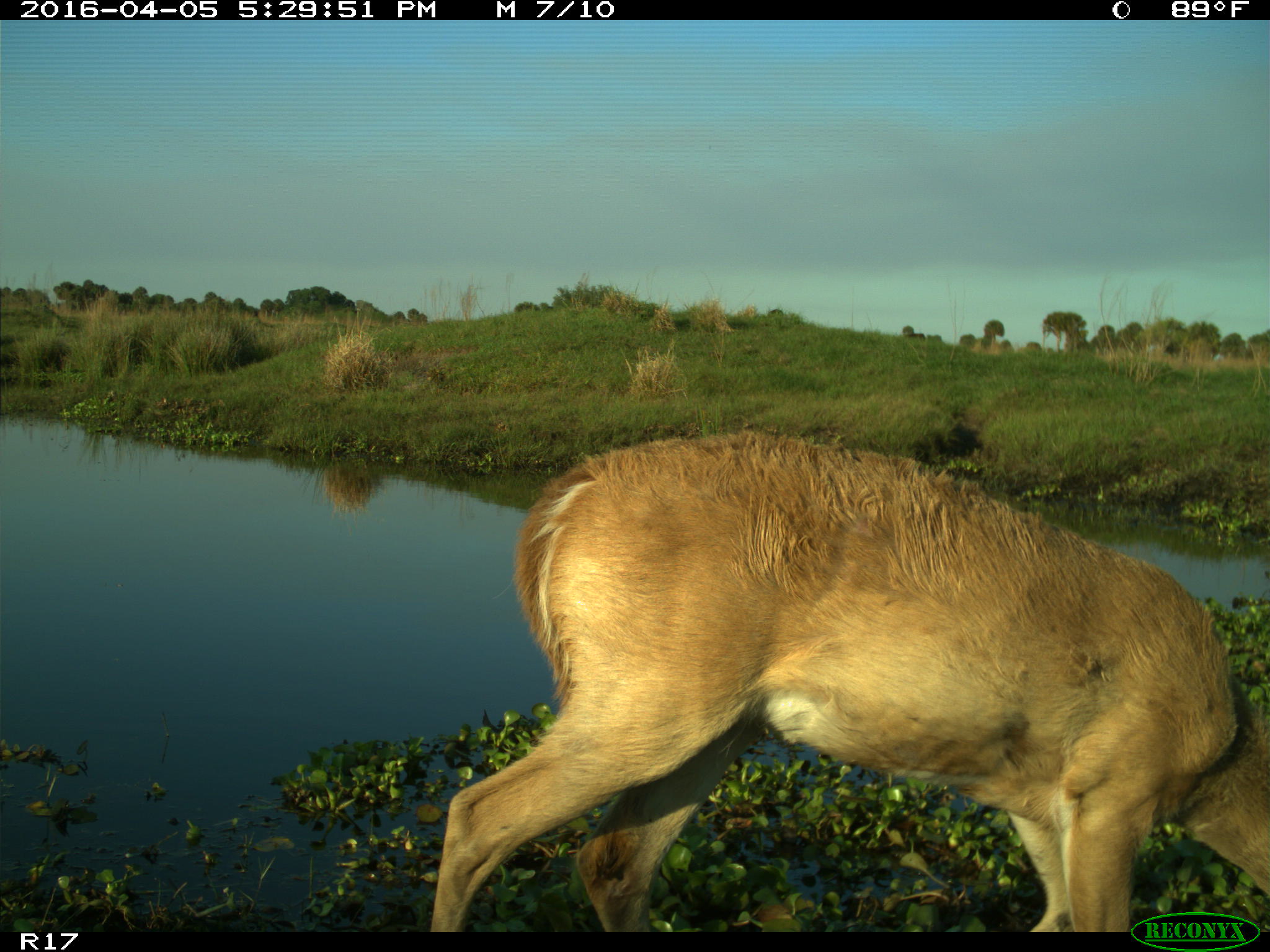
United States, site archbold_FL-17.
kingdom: Animalia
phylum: Chordata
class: Mammalia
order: Artiodactyla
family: Cervidae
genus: Odocoileus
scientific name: Odocoileus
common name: deer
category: unidentified deer